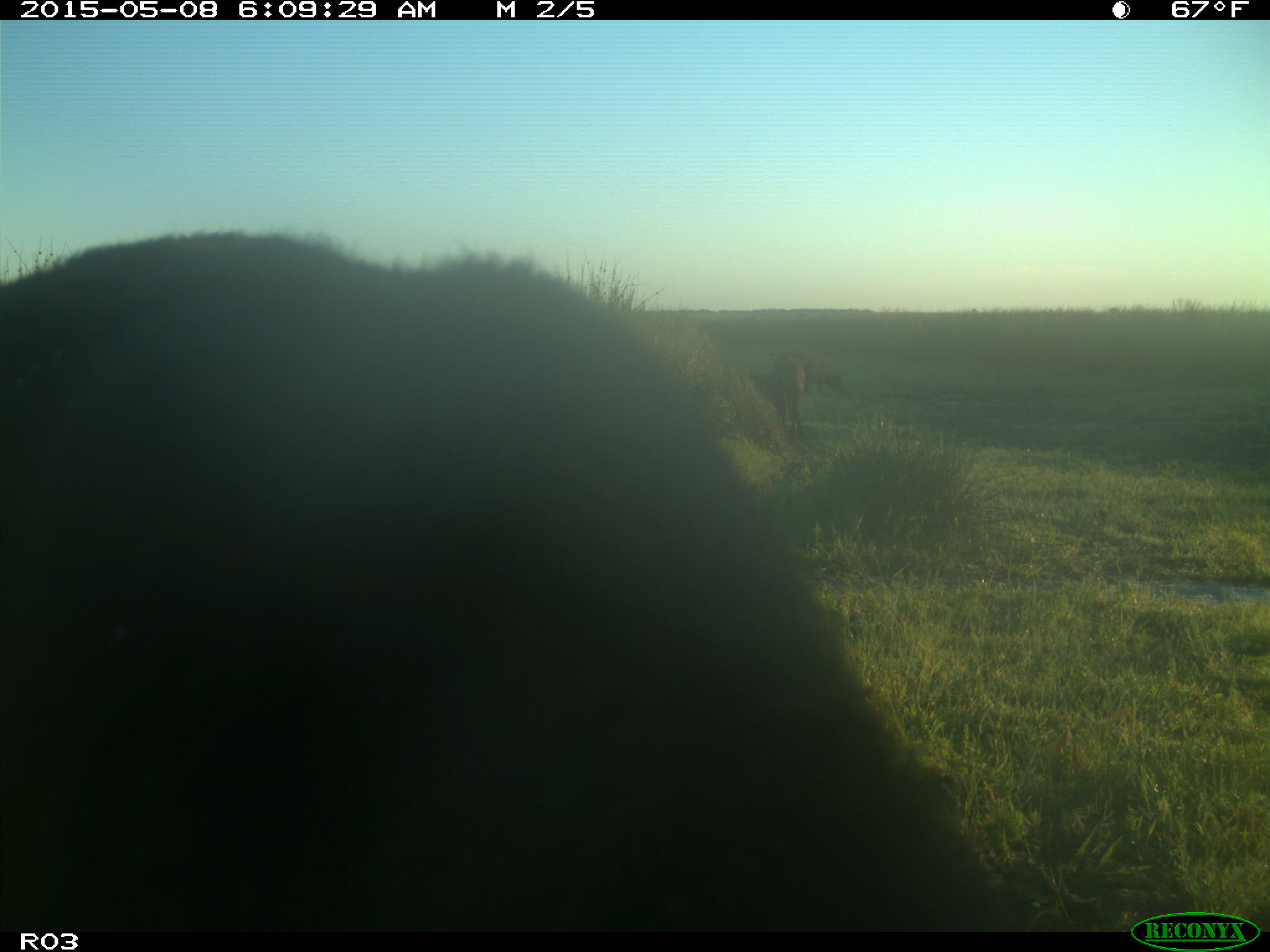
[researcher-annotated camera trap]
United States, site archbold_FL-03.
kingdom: Animalia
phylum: Chordata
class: Mammalia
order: Artiodactyla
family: Bovidae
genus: Bos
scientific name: Bos taurus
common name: domestic cow